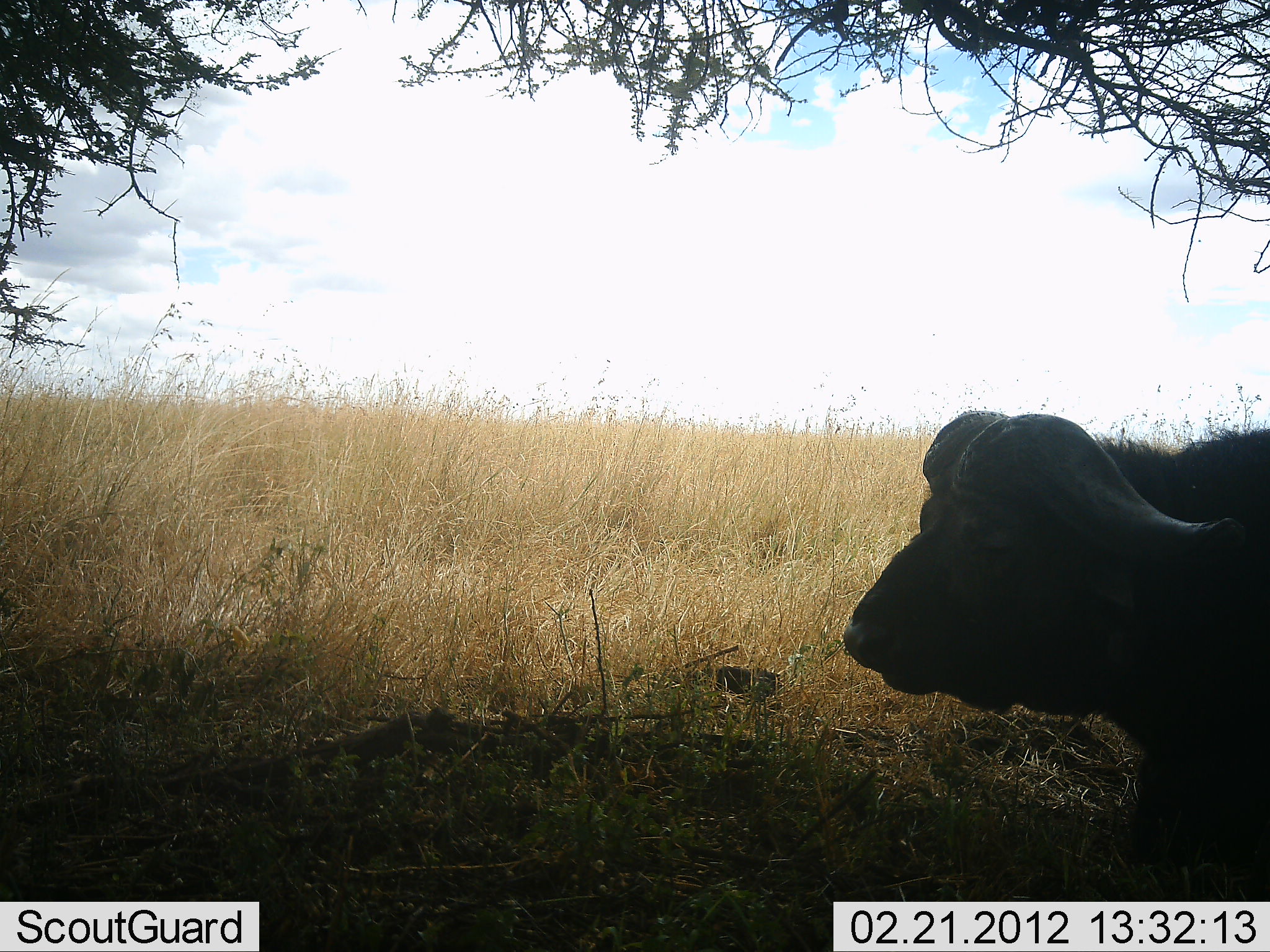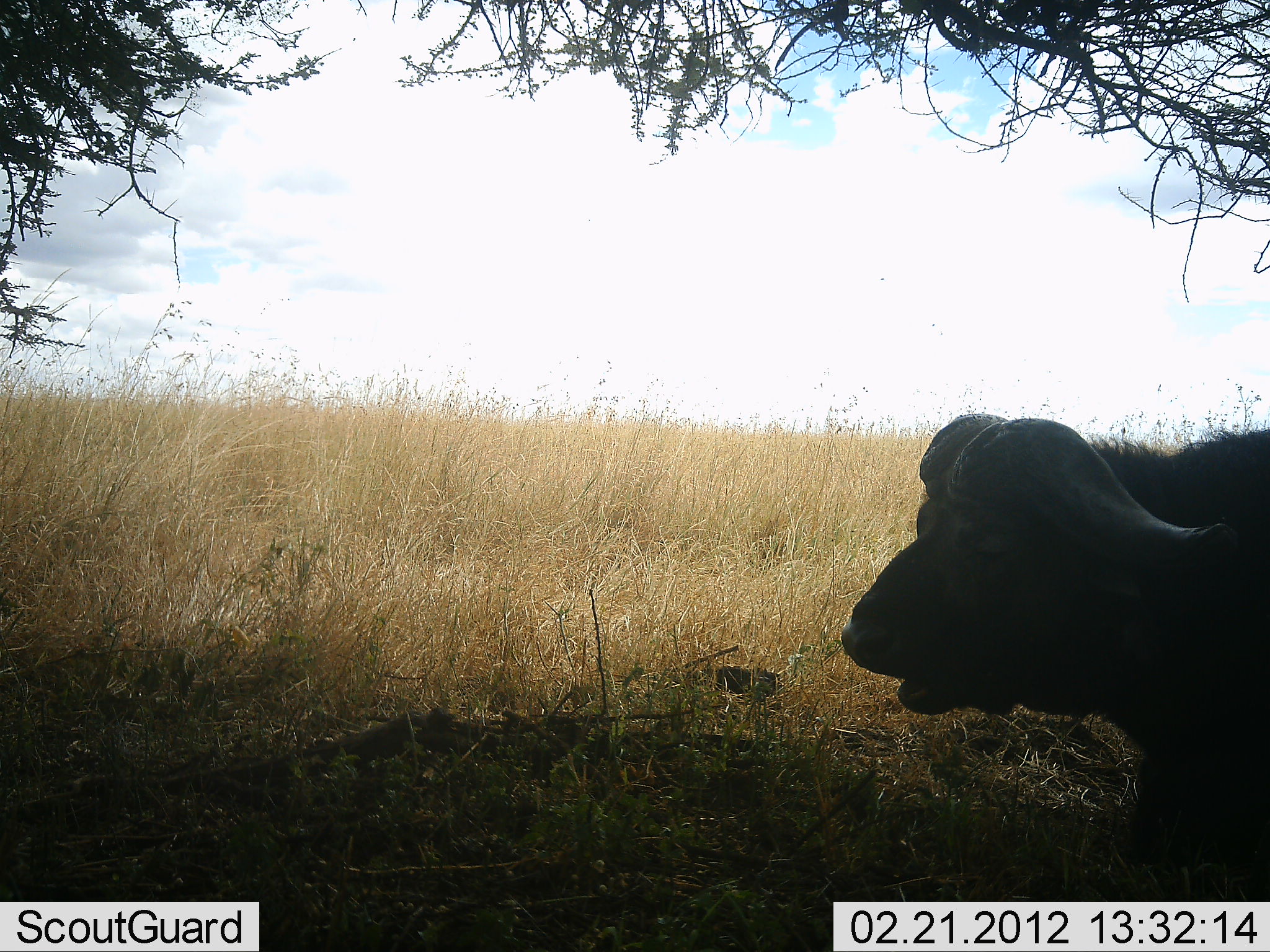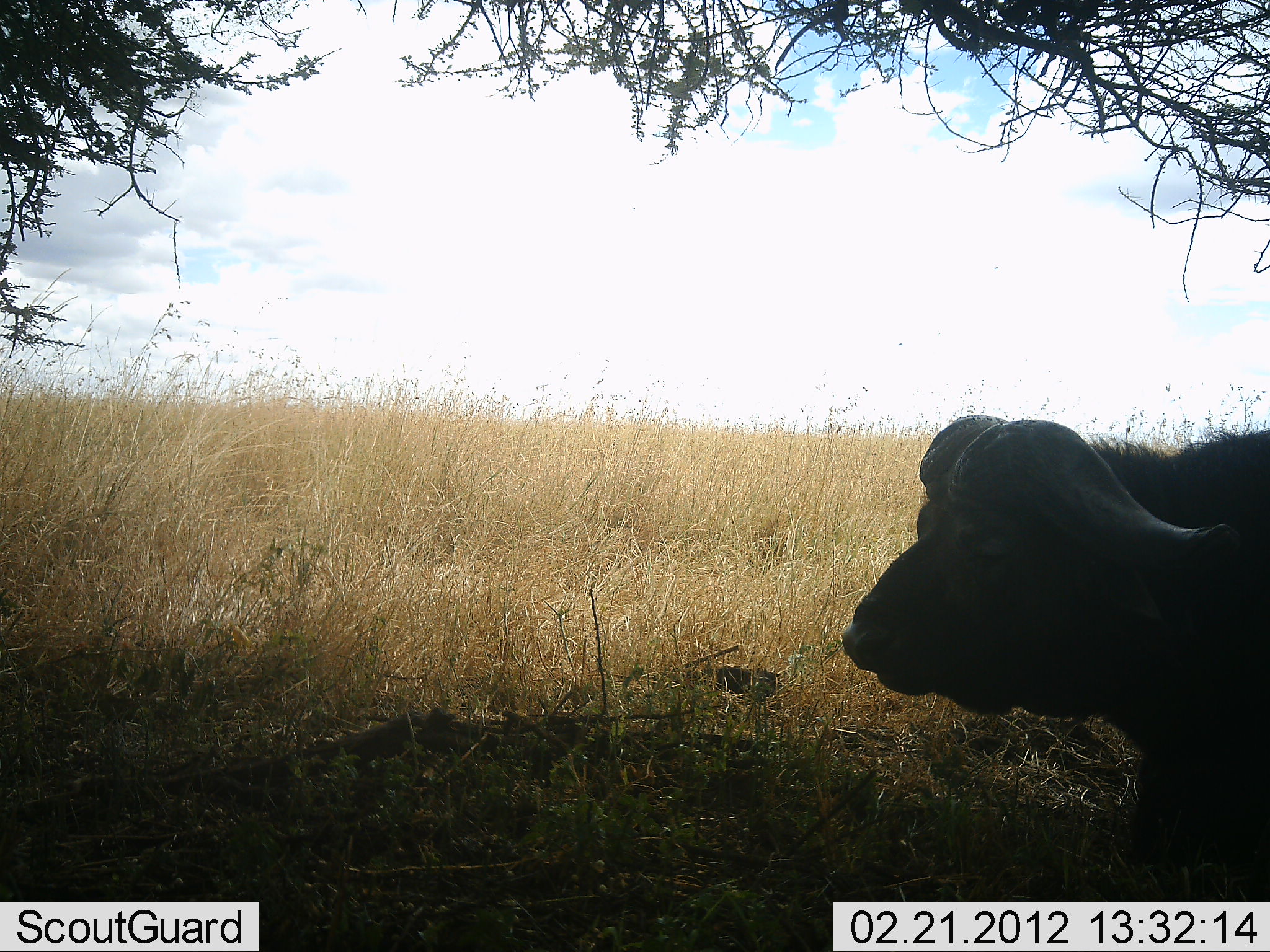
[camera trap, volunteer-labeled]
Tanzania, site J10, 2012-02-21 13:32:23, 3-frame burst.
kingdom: Animalia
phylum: Chordata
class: Mammalia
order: Artiodactyla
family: Bovidae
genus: Syncerus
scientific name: Syncerus caffer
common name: cape buffalo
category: buffalo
Buffalo (cape buffalo) (Syncerus caffer), count 1. Behavior (volunteer vote fractions): standing 28%, resting 50%, moving 11%, interacting 0%. Young present (vote fraction): 0%. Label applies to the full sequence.